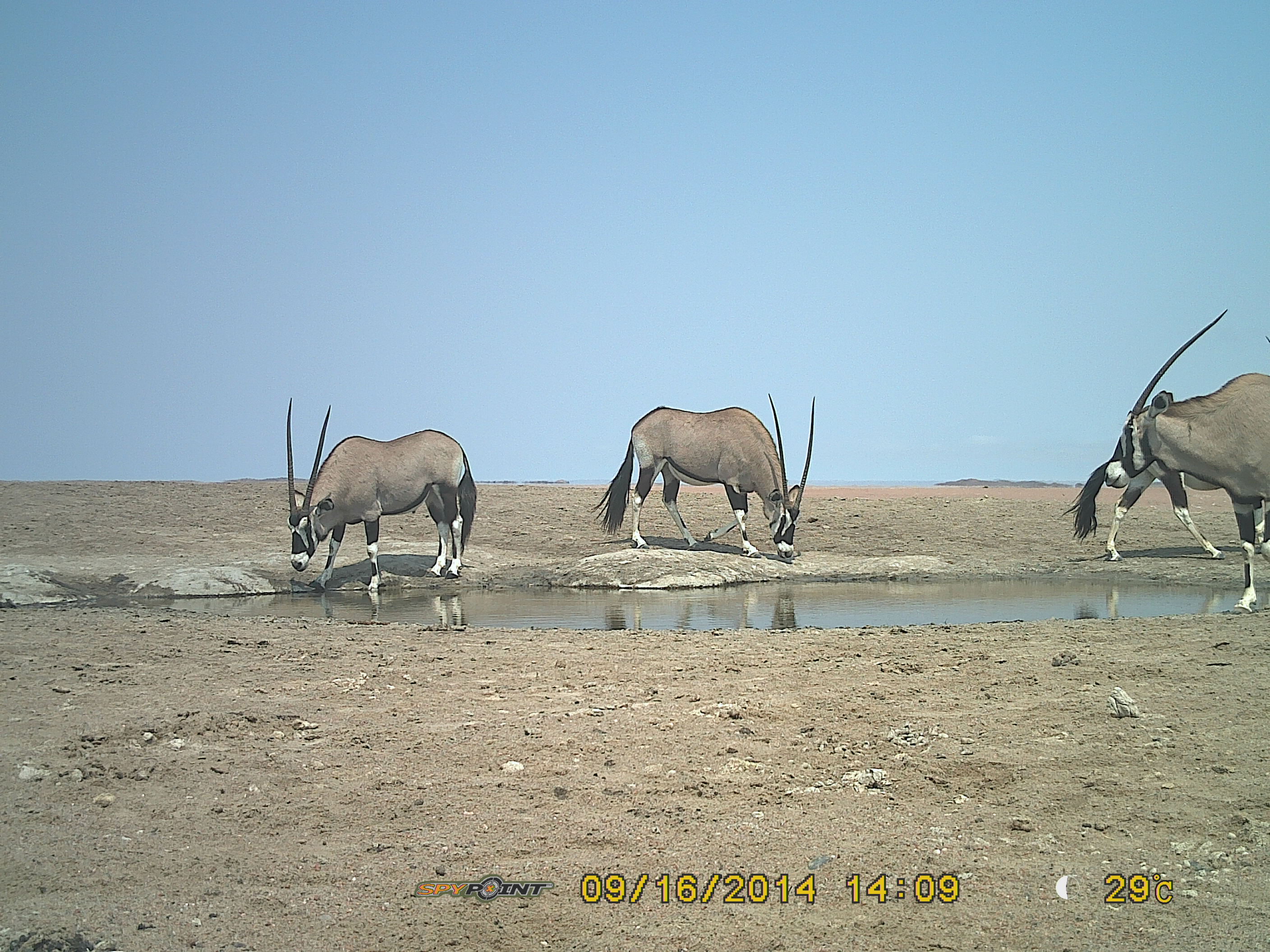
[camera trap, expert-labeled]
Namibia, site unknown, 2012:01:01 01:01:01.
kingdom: Animalia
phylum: Chordata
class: Mammalia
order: Artiodactyla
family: Bovidae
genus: Oryx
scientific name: Oryx gazella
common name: gemsbok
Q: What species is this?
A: Oryx gazella (gemsbok).